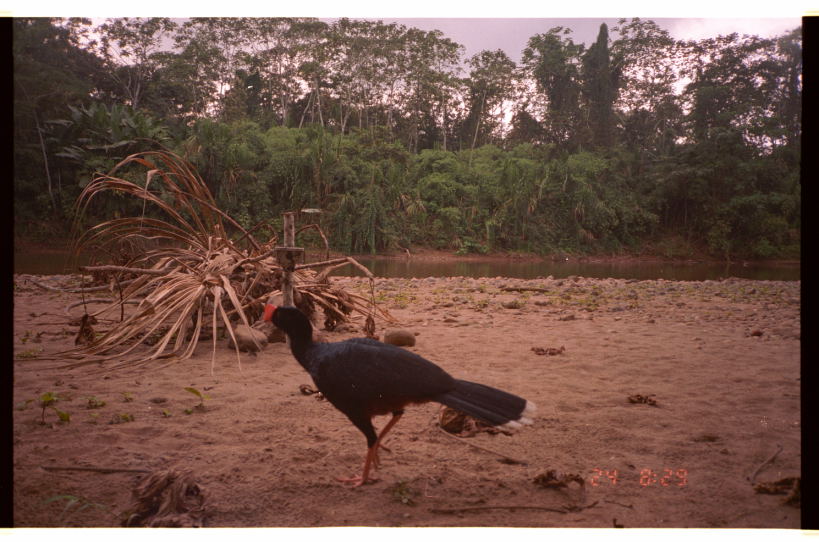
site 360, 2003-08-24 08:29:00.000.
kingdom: Animalia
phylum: Chordata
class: Aves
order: Galliformes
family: Cracidae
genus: Mitu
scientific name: Mitu tuberosum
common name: razor-billed curassow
Mitu tuberosum (razor-billed curassow).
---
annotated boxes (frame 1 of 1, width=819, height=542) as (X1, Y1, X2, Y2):
mitu tuberosum: (263, 303, 539, 491)